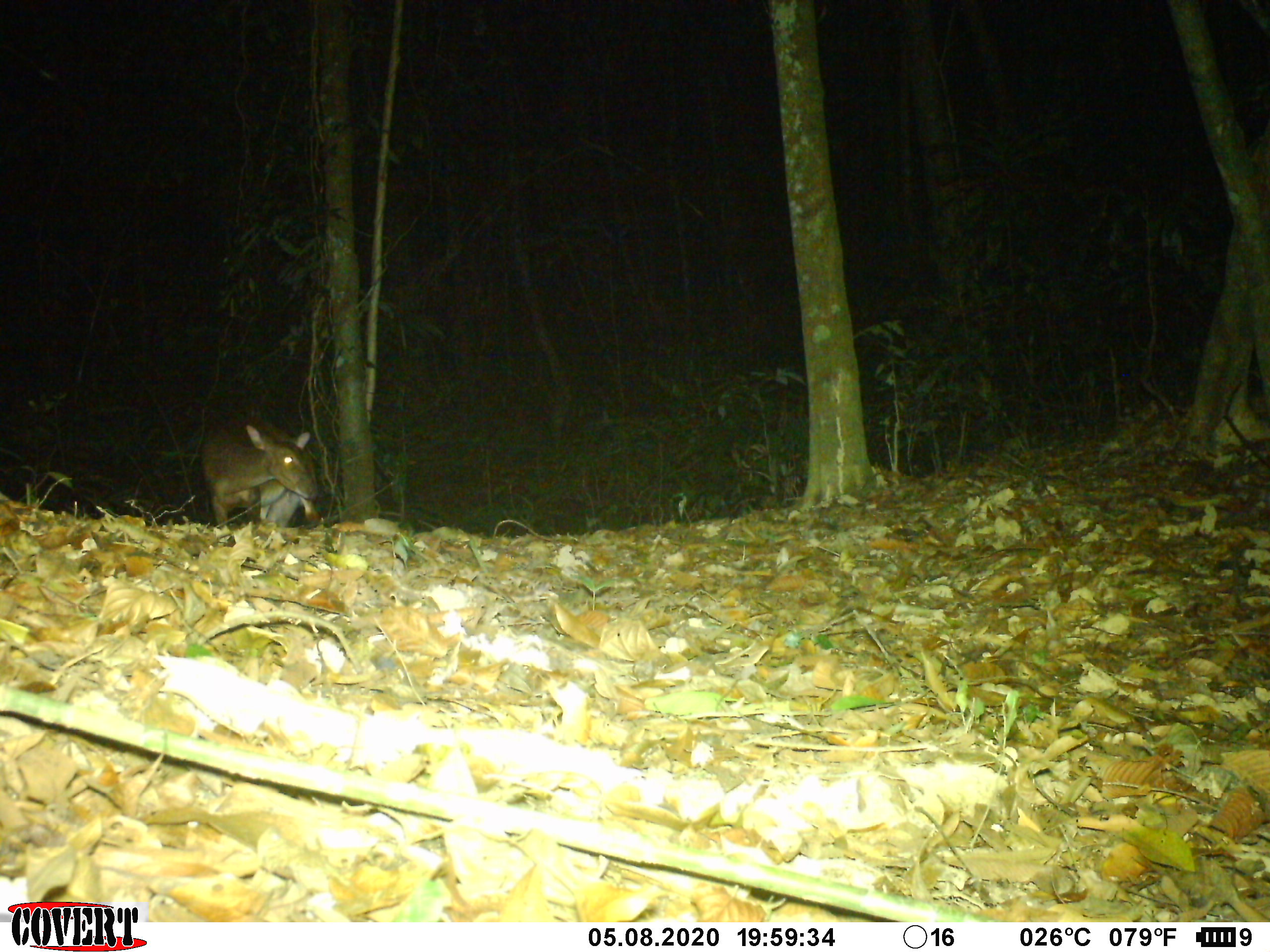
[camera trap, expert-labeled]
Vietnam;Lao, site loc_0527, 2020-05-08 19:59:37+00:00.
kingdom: Animalia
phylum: Chordata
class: Mammalia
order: Artiodactyla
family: Cervidae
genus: Muntiacus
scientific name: Muntiacus vuquangensis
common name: large-antlered muntjac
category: large antlered muntjac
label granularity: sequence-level